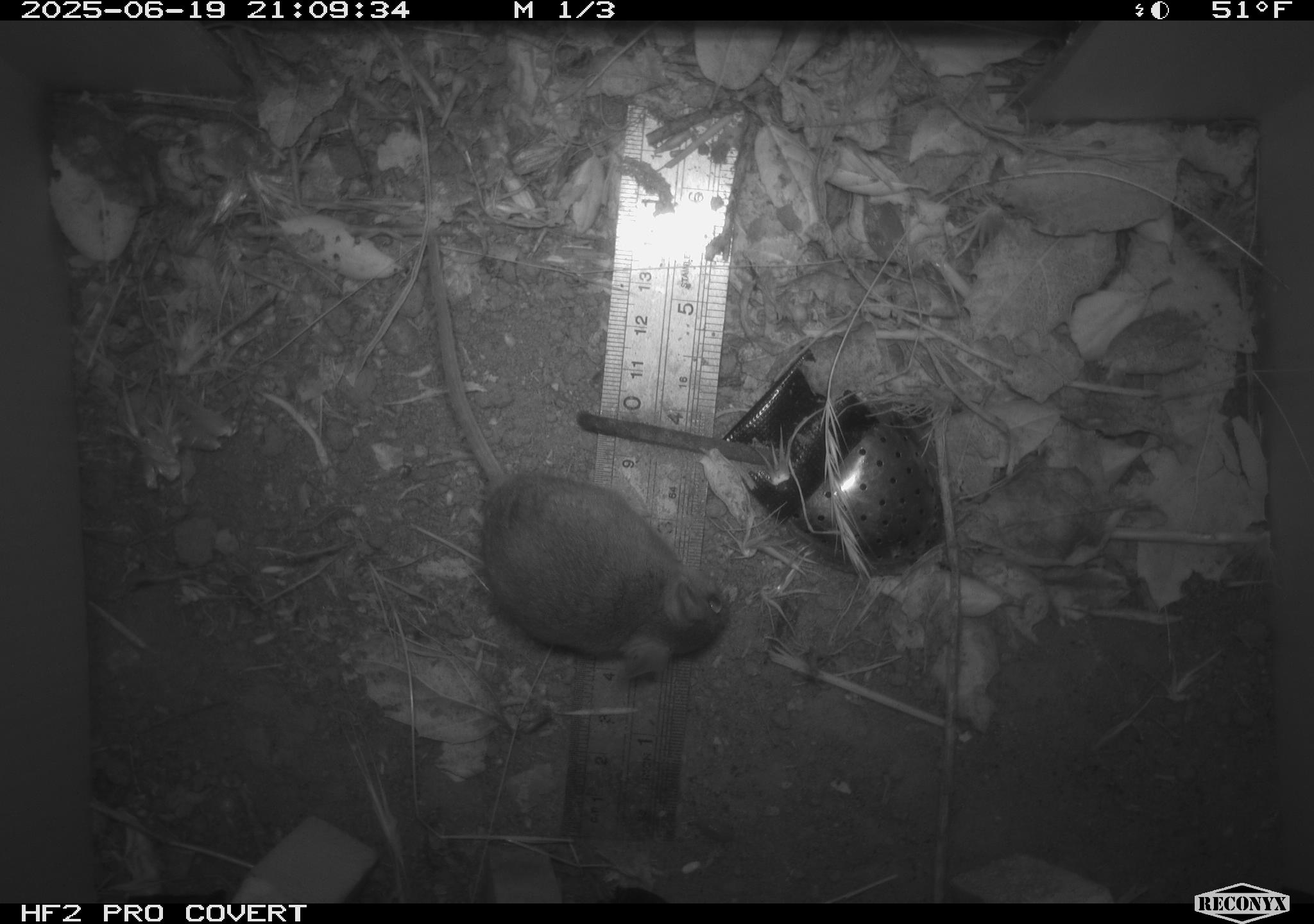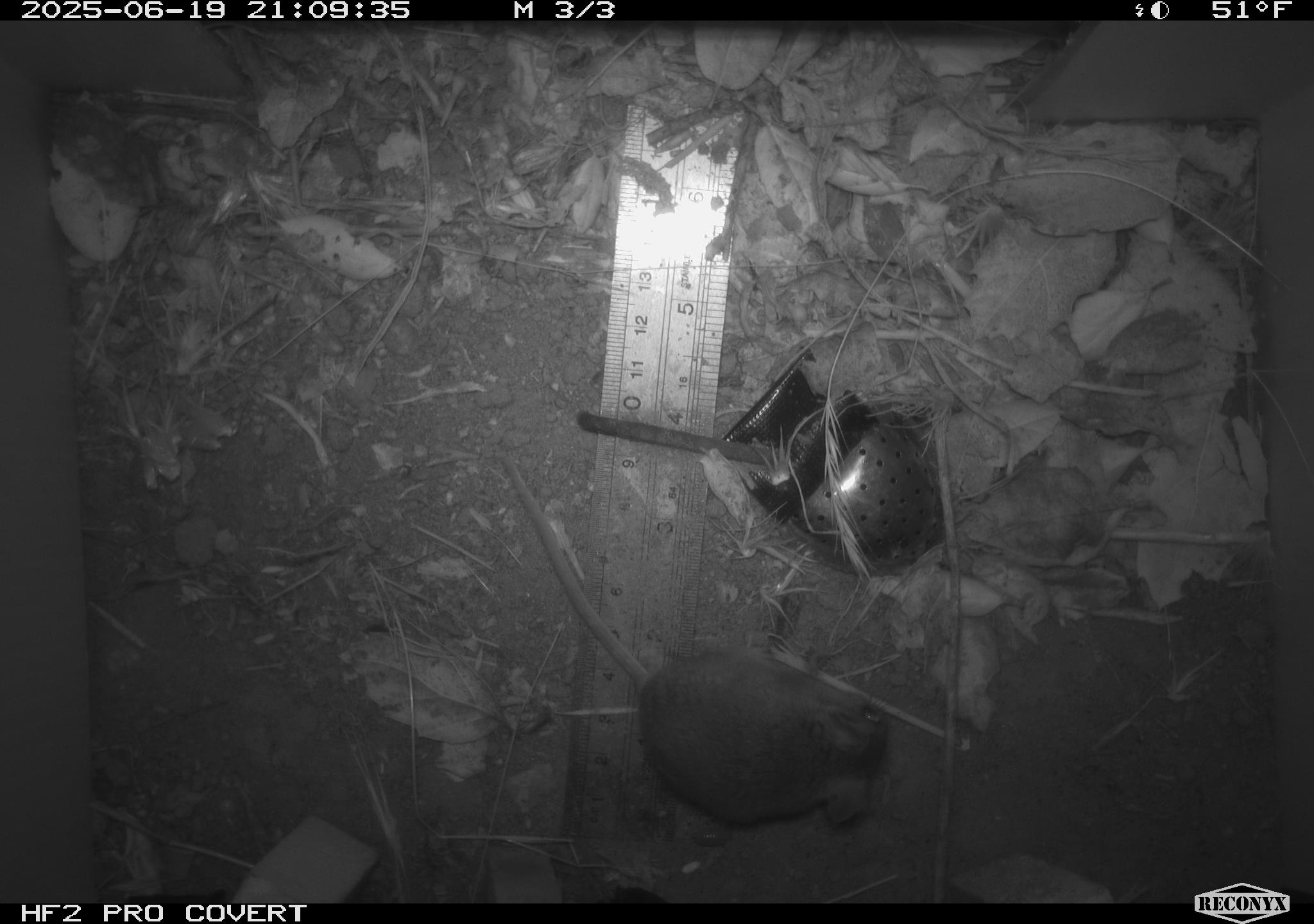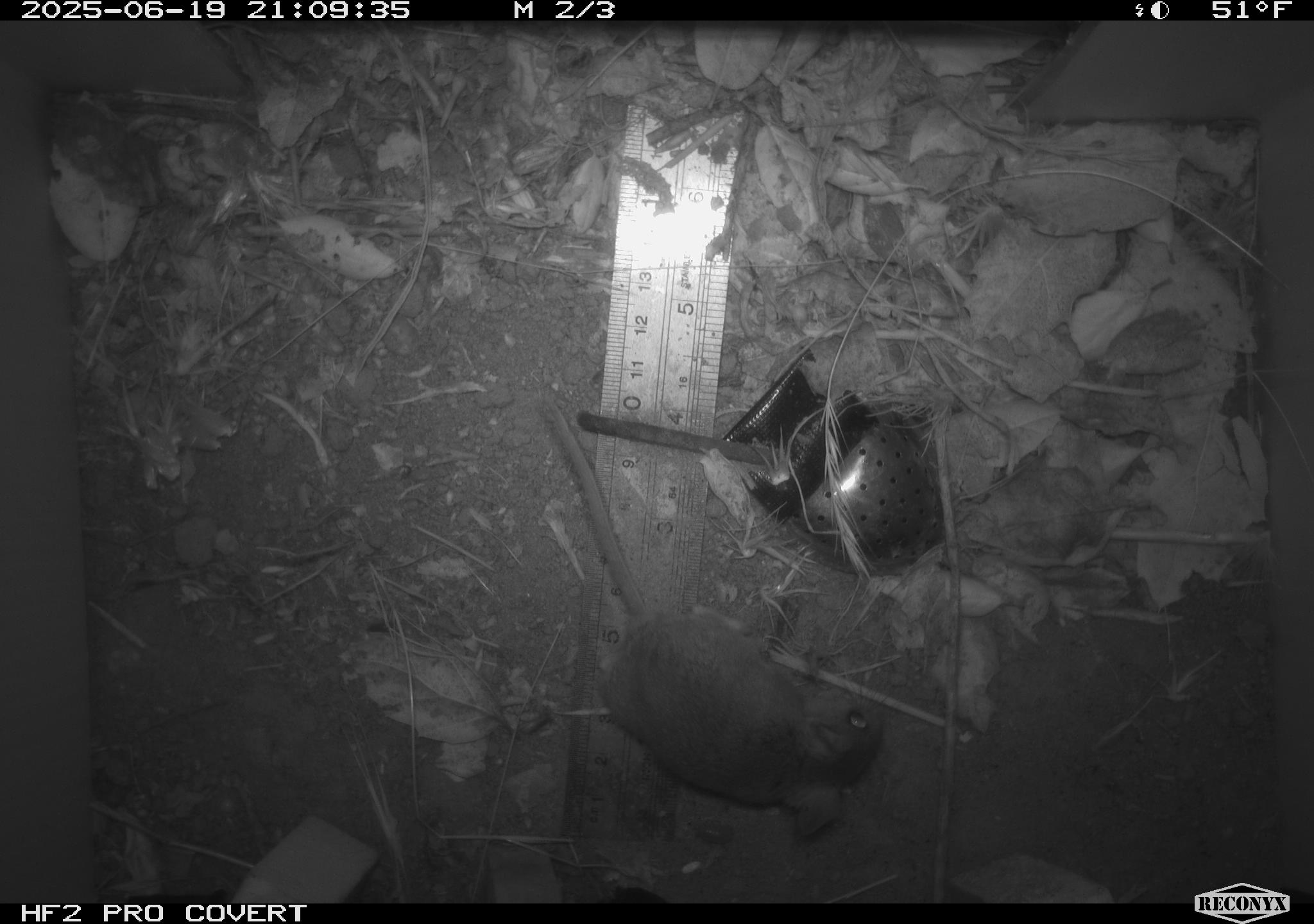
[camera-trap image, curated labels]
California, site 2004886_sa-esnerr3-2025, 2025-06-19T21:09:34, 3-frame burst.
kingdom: Animalia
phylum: Chordata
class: Mammalia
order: Rodentia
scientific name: Rodentia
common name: rodent